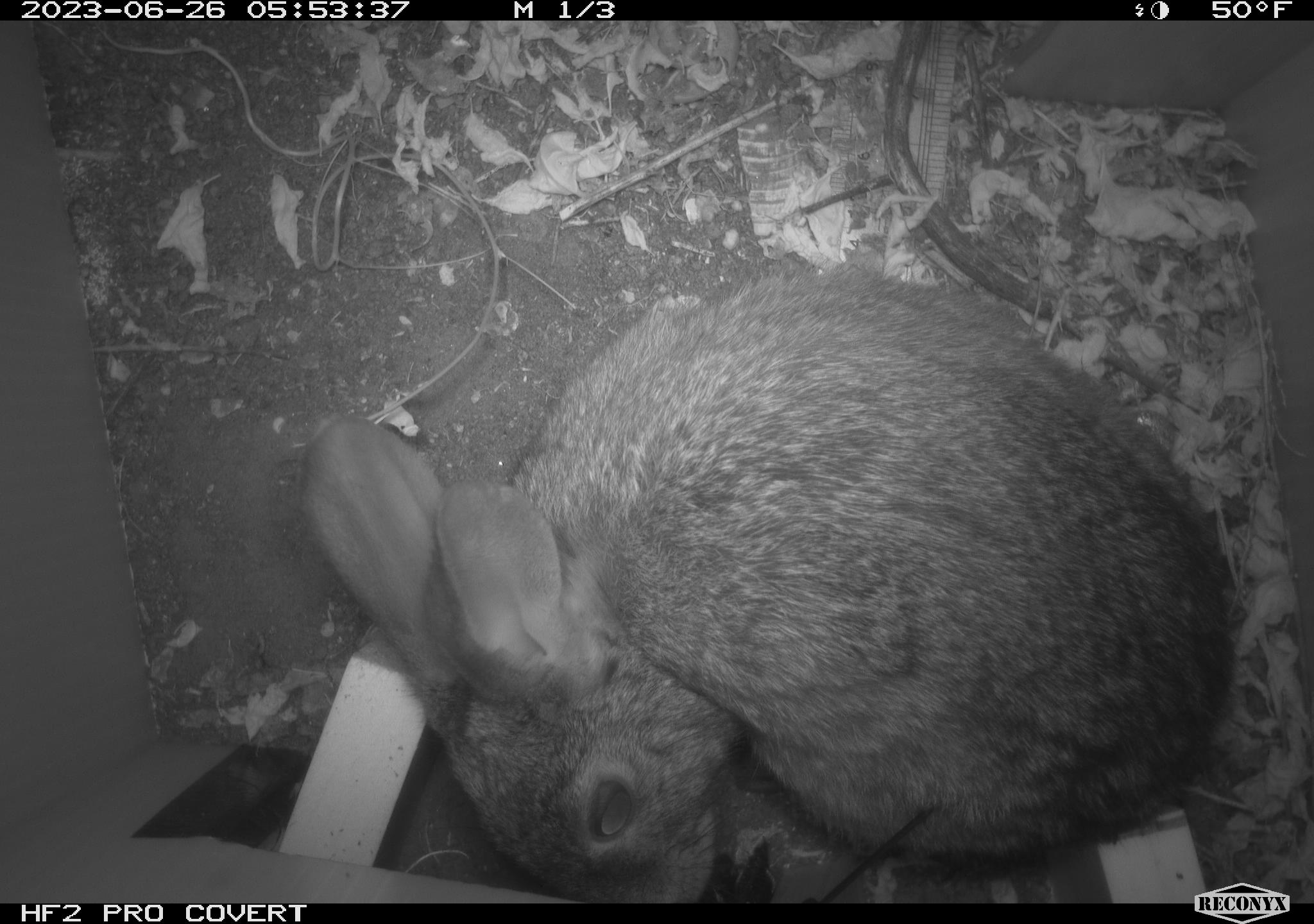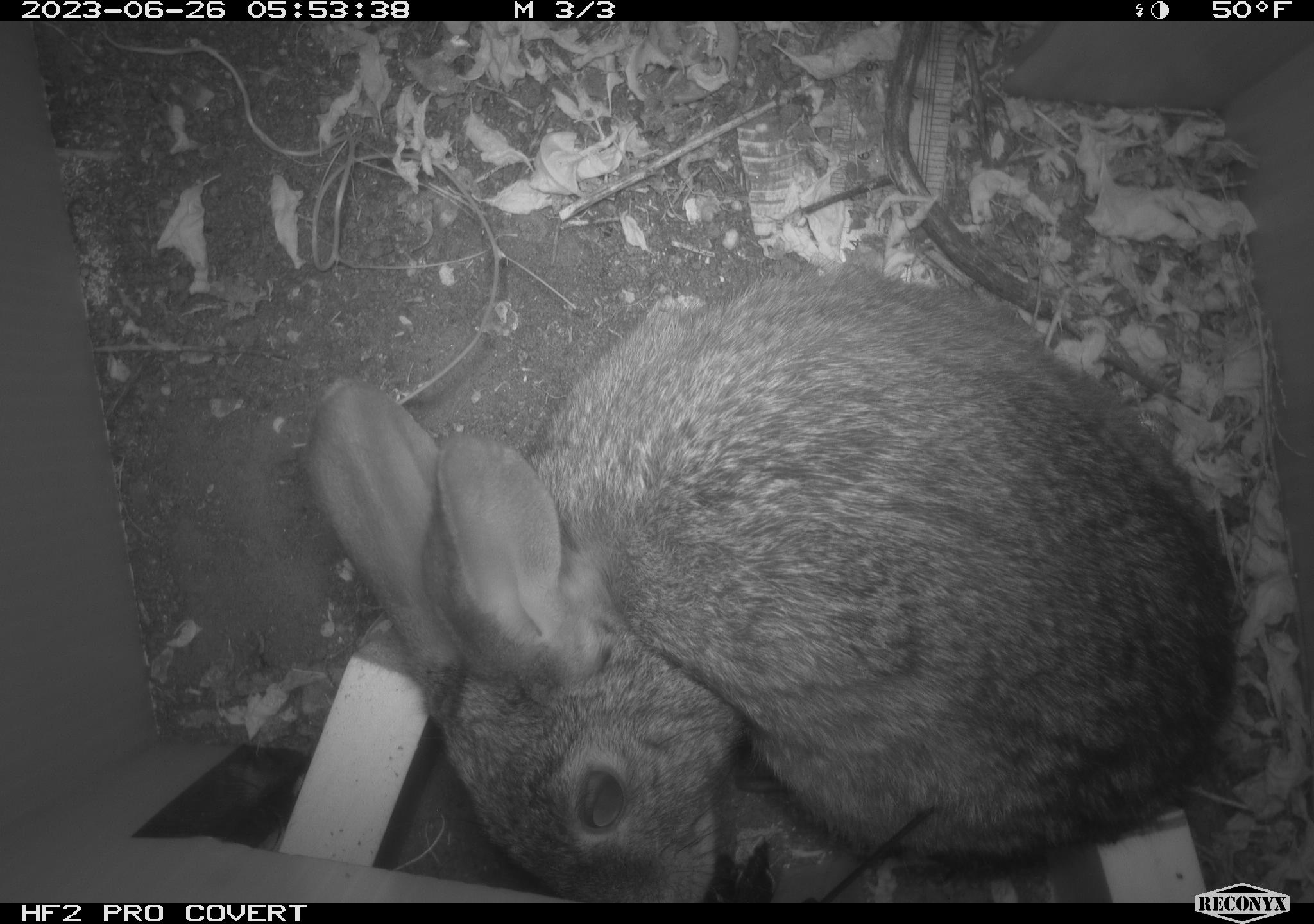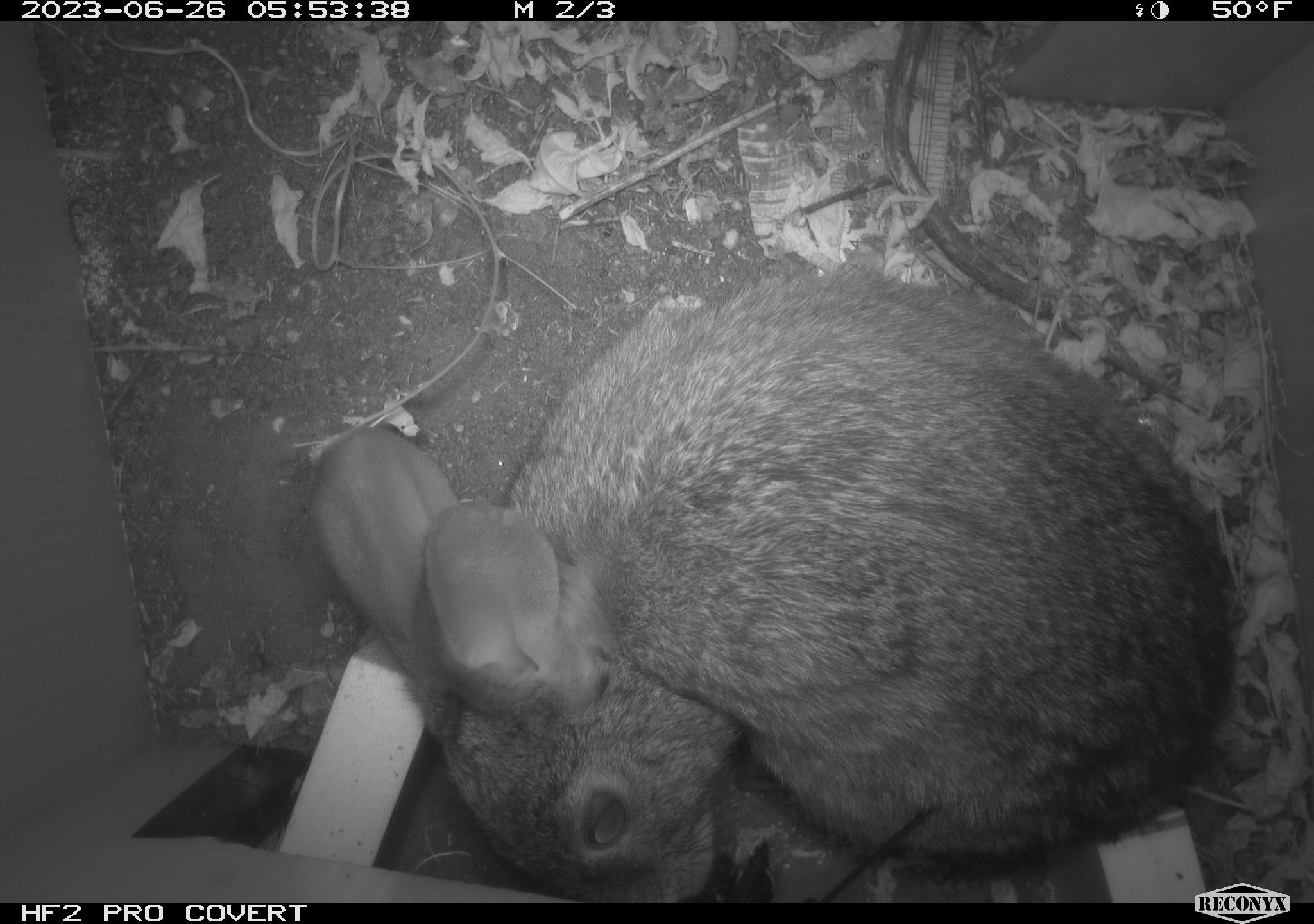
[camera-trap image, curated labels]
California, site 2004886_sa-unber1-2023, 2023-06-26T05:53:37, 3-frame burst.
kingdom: Animalia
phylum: Chordata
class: Mammalia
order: Lagomorpha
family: Leporidae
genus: Sylvilagus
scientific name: Sylvilagus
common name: cottontail rabbits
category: sylvilagus species